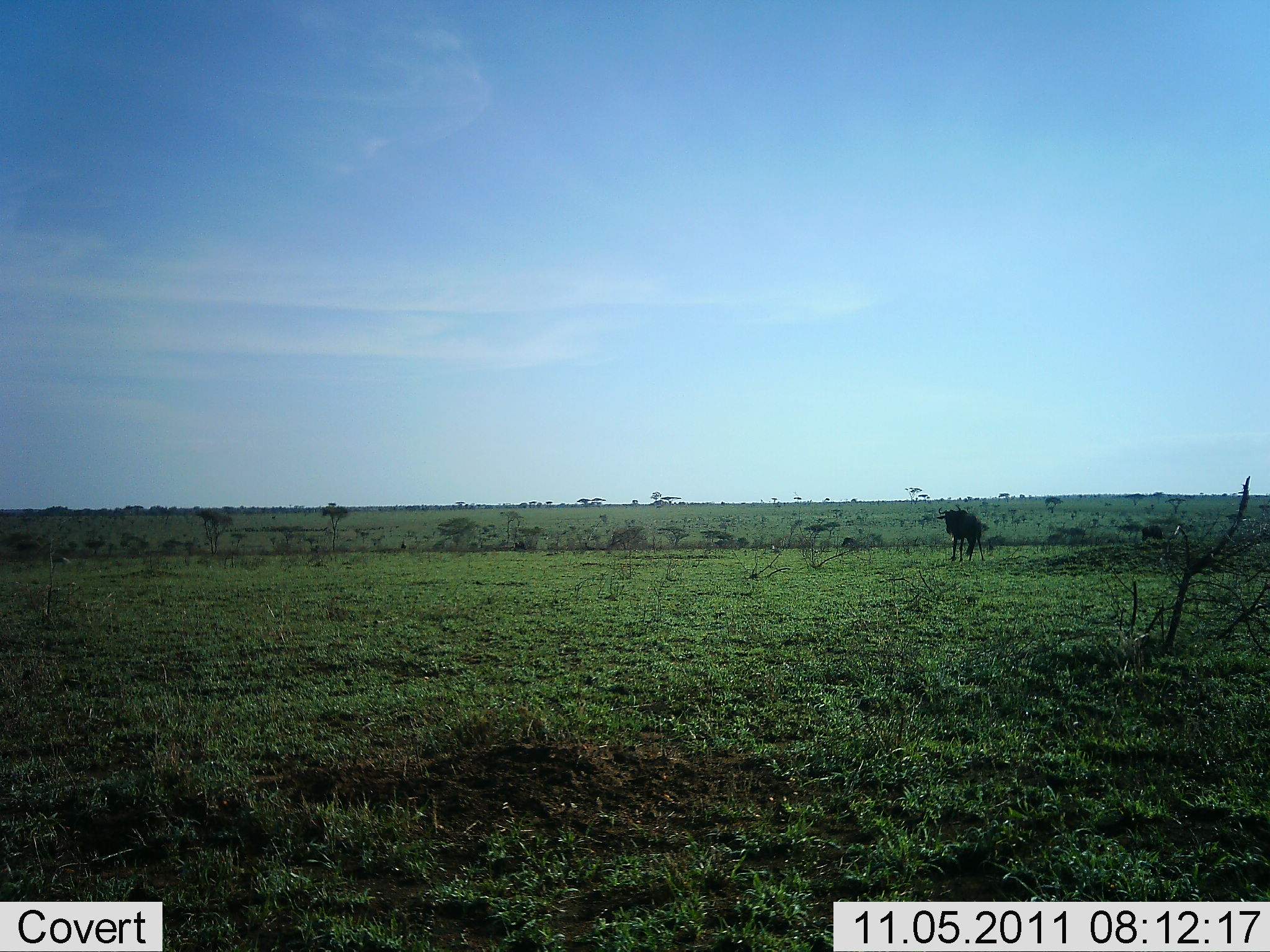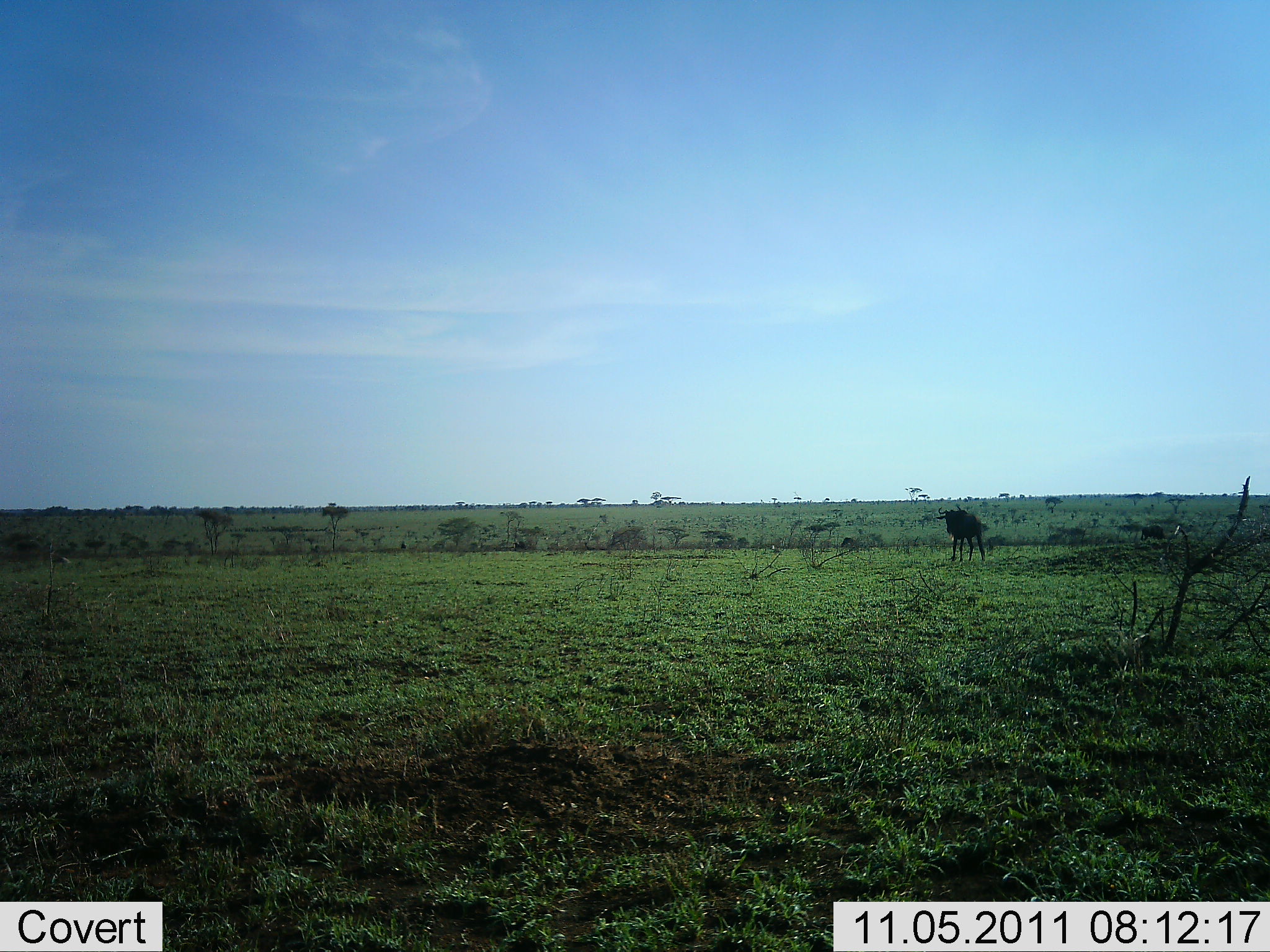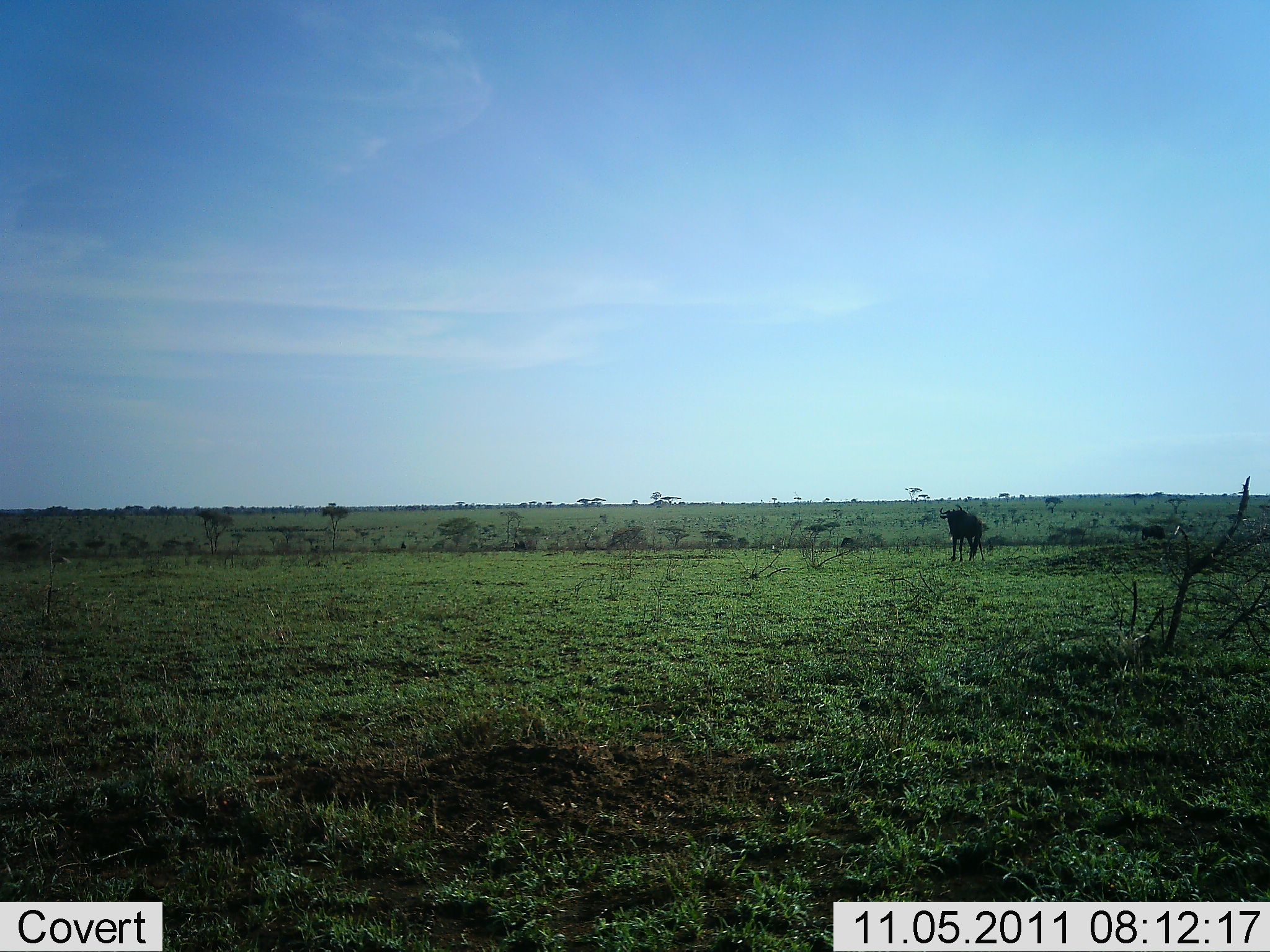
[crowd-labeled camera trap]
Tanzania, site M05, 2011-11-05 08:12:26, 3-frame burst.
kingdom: Animalia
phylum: Chordata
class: Mammalia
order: Artiodactyla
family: Bovidae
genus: Connochaetes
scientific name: Connochaetes taurinus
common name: blue wildebeest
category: wildebeest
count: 1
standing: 92%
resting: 0%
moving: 8%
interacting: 0%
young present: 0%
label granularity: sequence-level